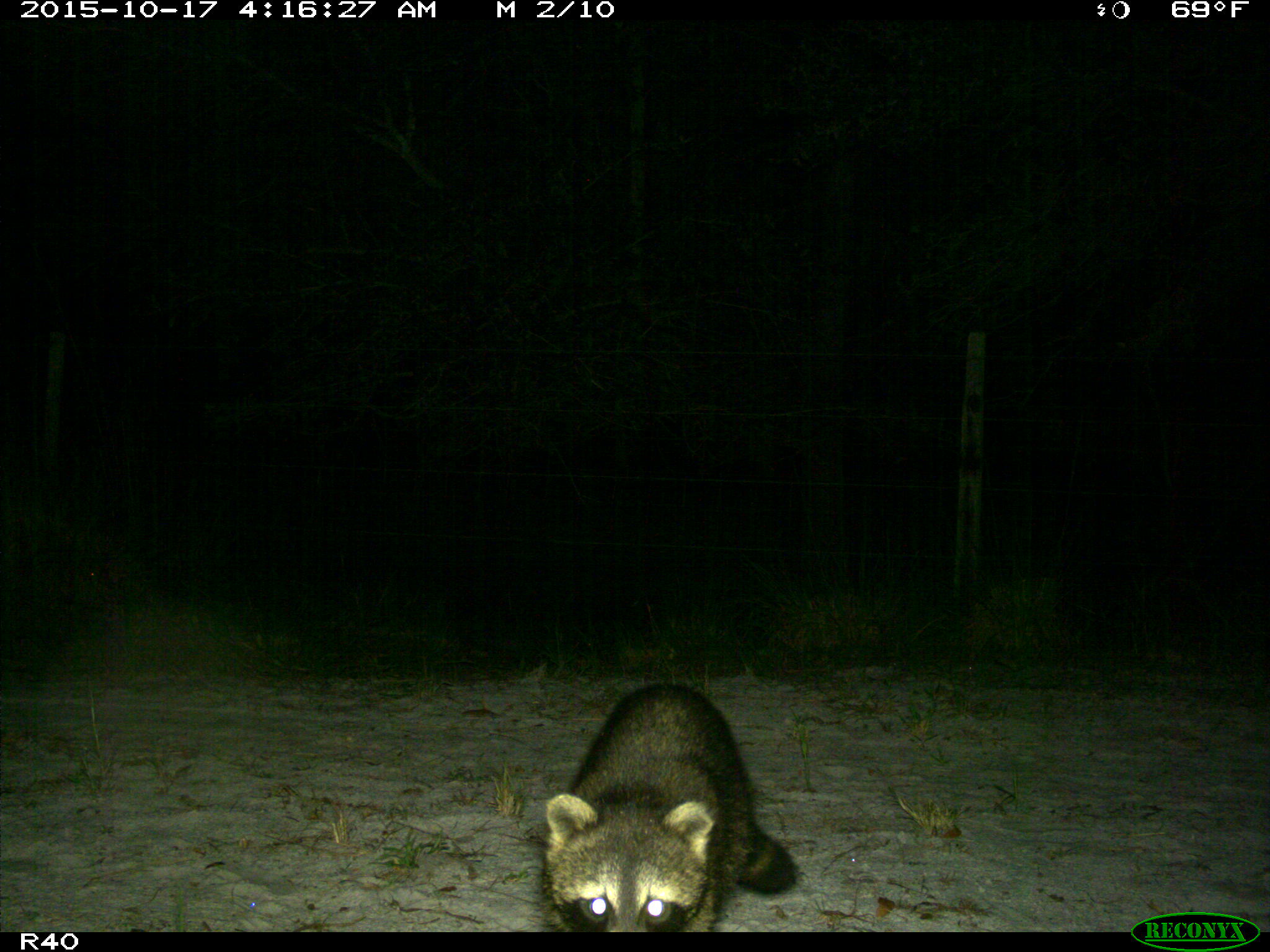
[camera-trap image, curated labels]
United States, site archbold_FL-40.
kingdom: Animalia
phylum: Chordata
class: Mammalia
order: Carnivora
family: Procyonidae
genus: Procyon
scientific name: Procyon lotor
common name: common raccoon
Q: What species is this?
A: Procyon lotor (common raccoon).